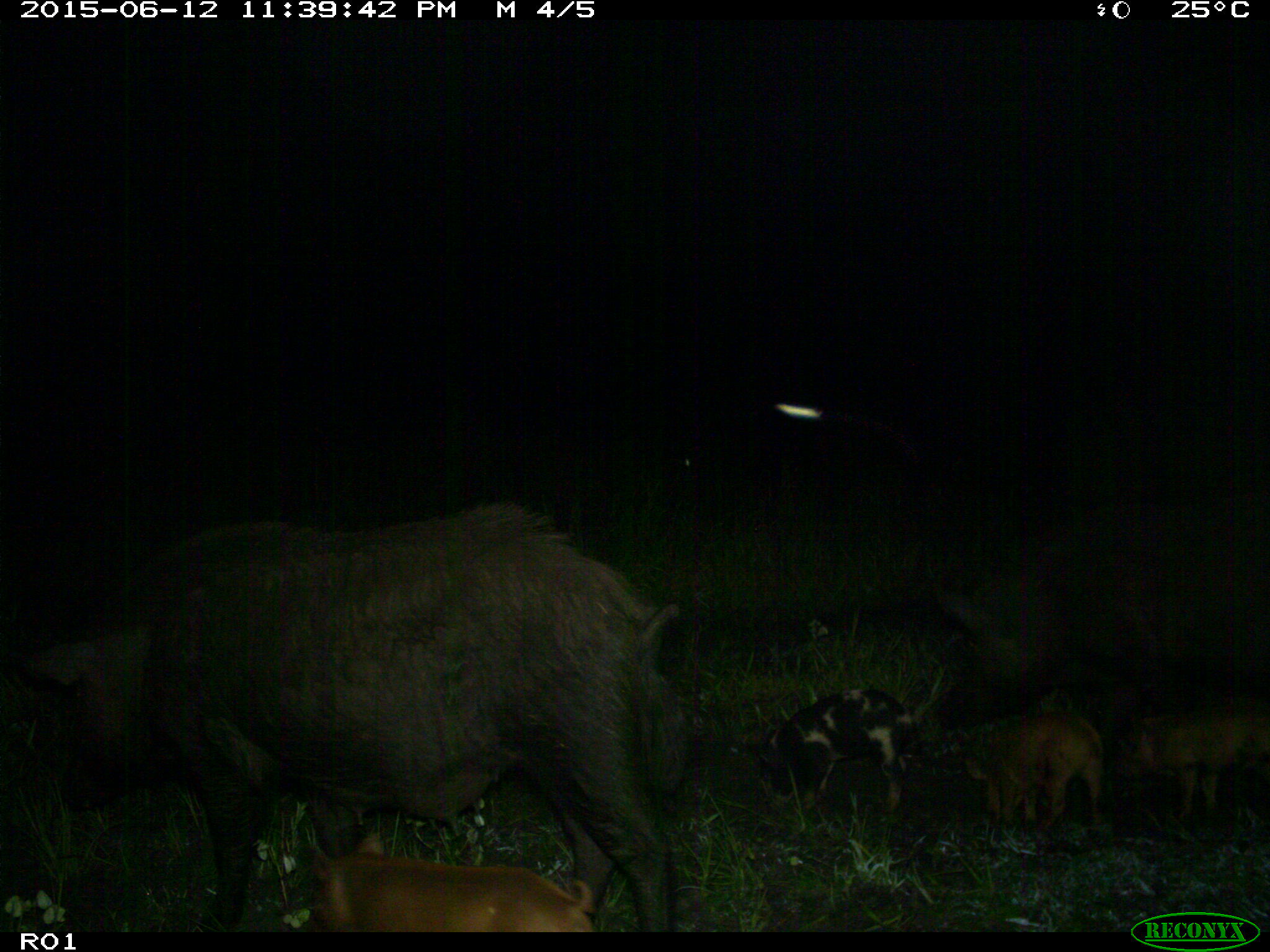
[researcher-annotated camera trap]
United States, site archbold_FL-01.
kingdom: Animalia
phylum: Chordata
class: Mammalia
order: Artiodactyla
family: Suidae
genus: Sus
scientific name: Sus scrofa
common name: wild boar